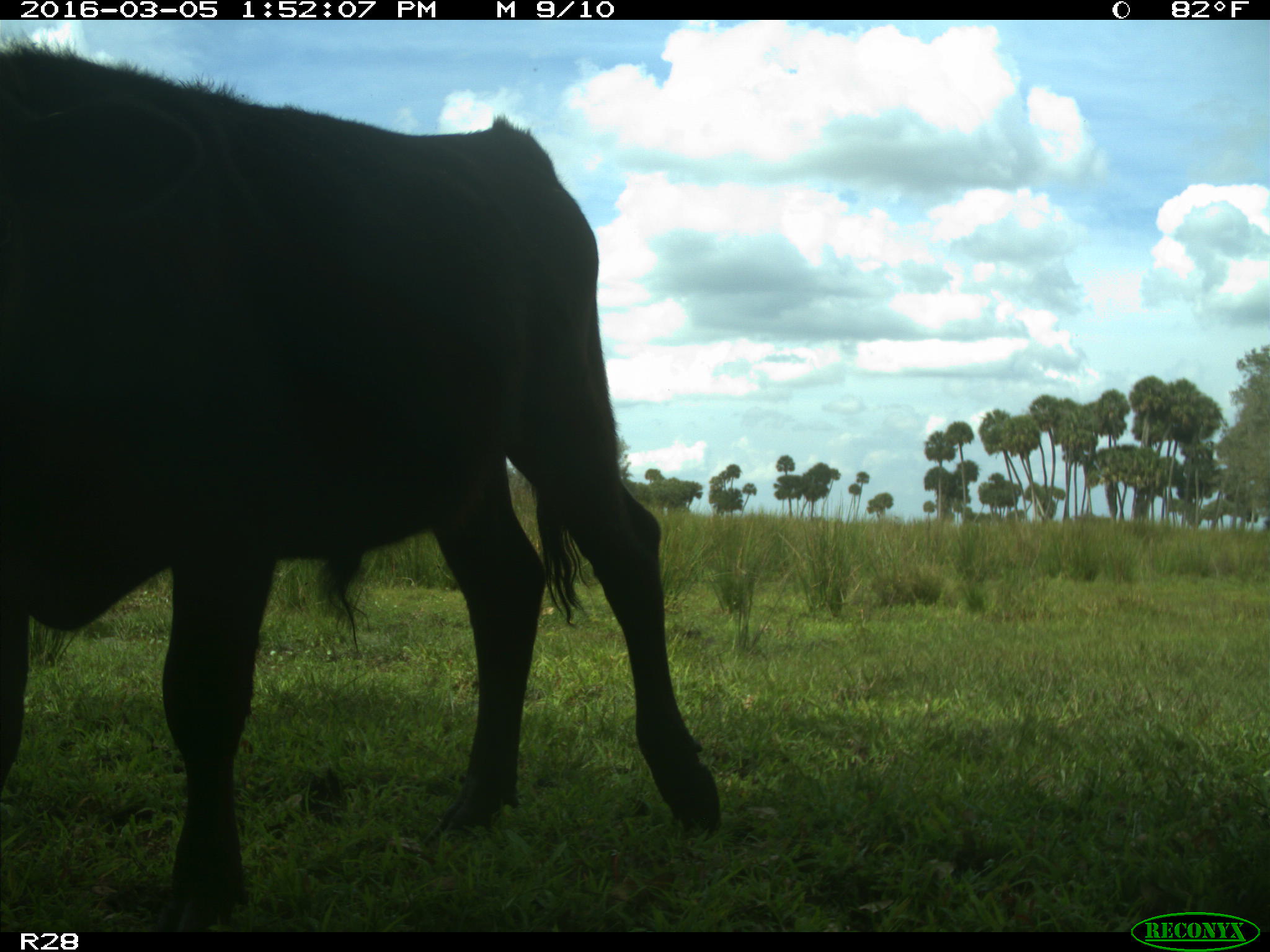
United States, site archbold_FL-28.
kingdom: Animalia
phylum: Chordata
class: Mammalia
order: Artiodactyla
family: Bovidae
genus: Bos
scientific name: Bos taurus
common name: domestic cow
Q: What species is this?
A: Bos taurus (domestic cow).